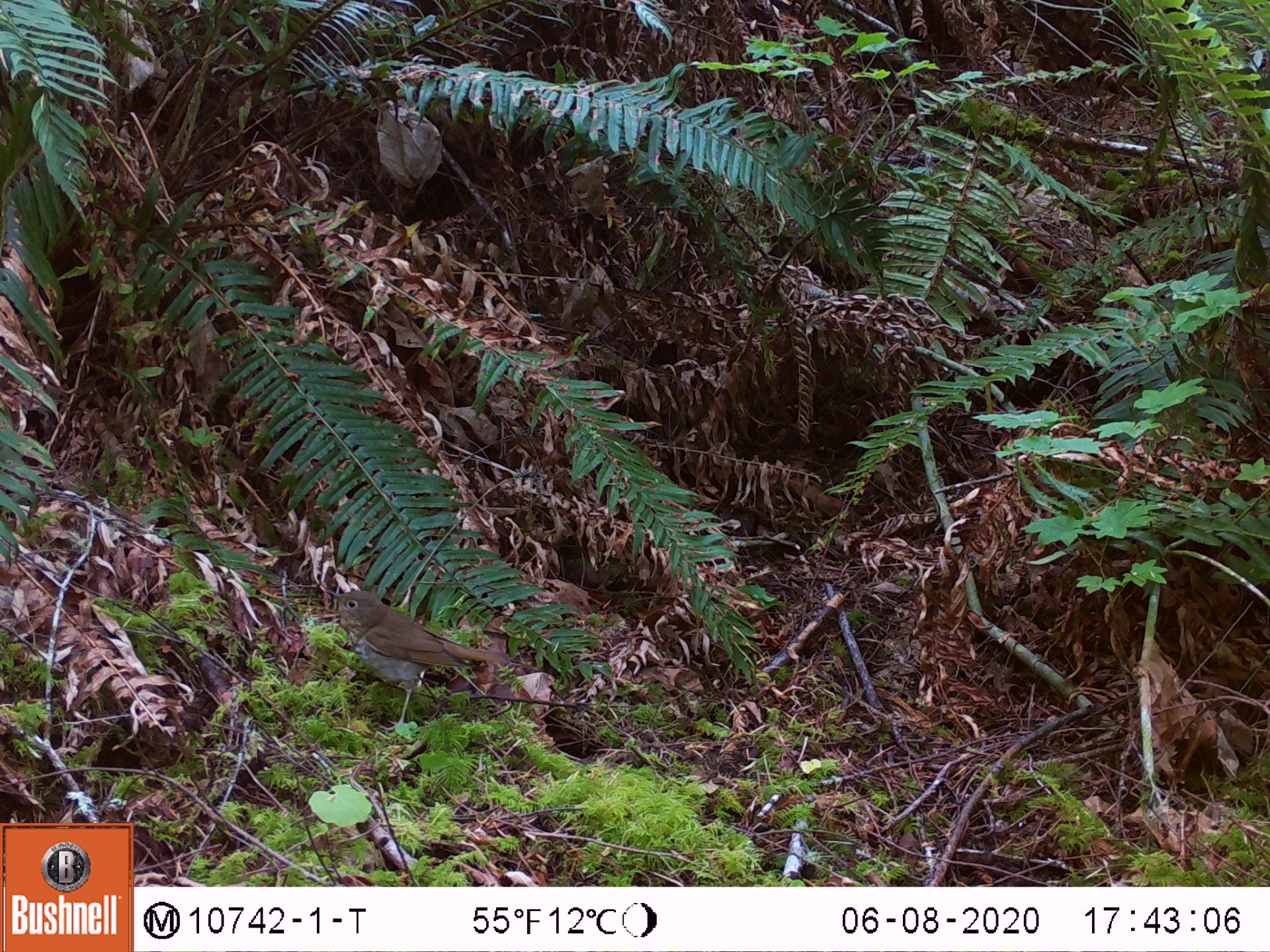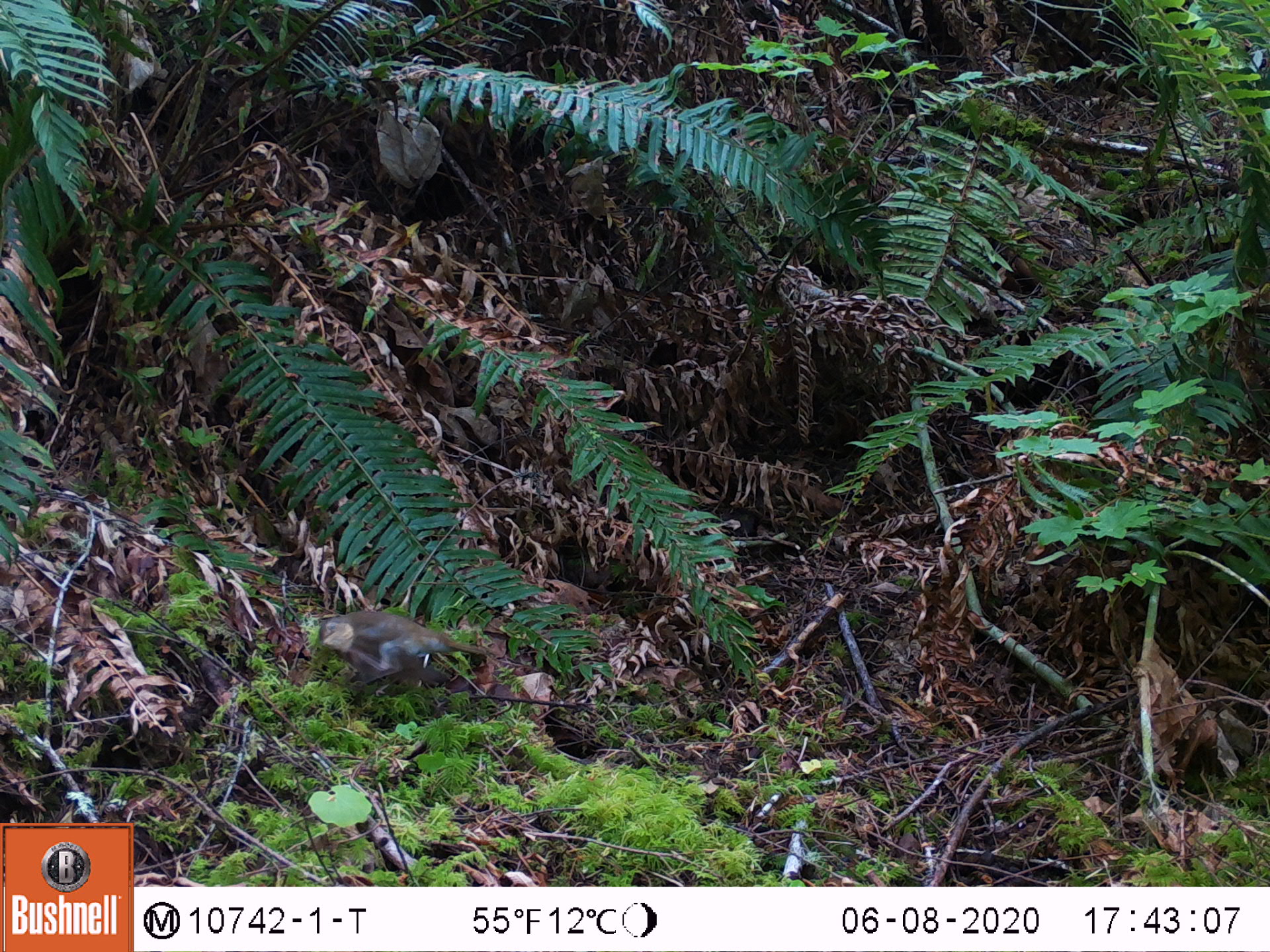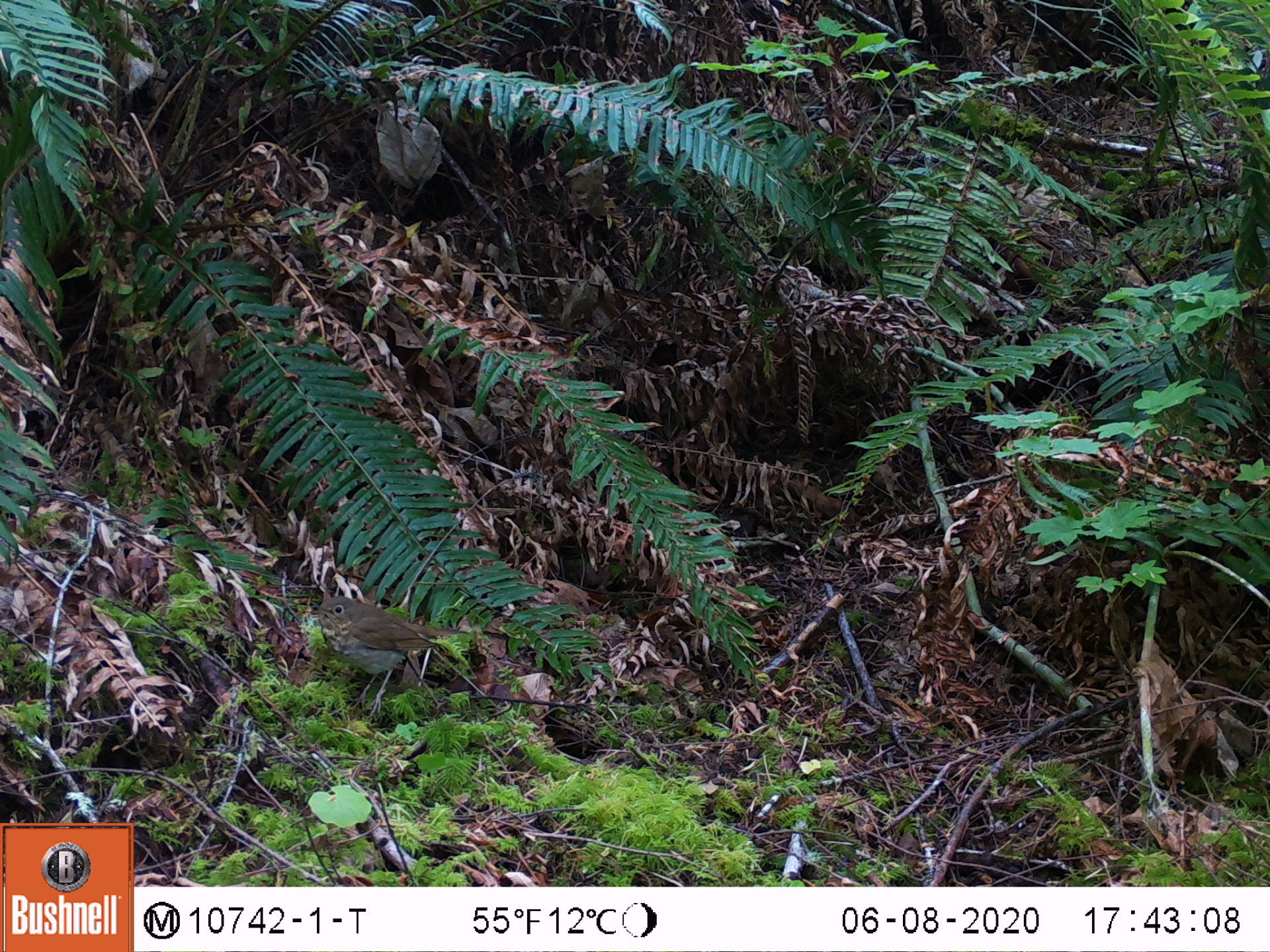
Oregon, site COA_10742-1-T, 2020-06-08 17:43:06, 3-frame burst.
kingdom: Animalia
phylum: Chordata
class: Aves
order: Passeriformes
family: Turdidae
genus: Catharus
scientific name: Catharus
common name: brown thrushes and nightingale-thrushes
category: catharus species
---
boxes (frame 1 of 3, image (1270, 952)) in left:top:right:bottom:
catharus species: 331:587:513:691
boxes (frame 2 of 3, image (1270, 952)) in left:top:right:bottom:
catharus species: 320:612:493:685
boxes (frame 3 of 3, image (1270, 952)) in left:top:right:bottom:
catharus species: 316:594:463:695